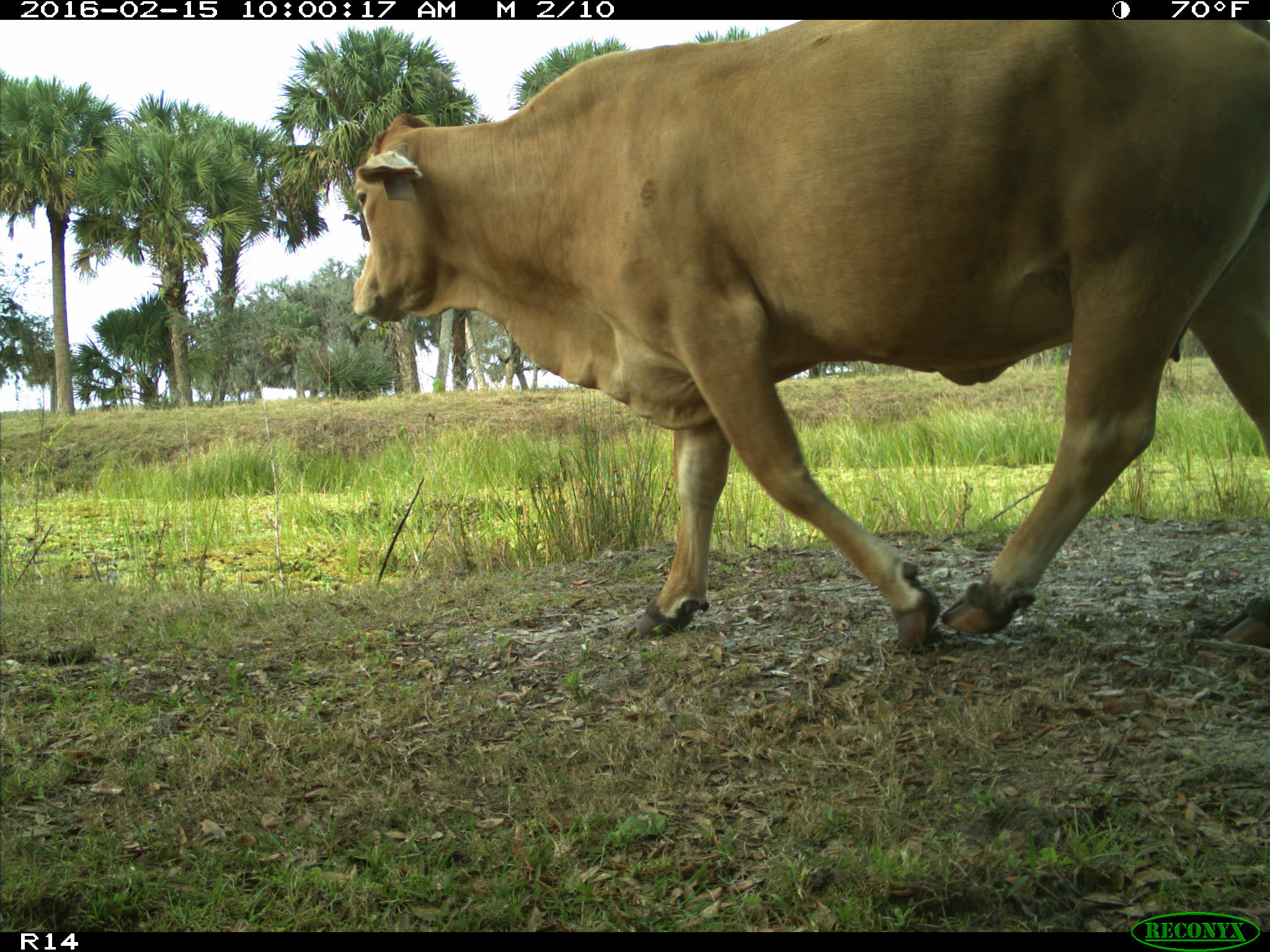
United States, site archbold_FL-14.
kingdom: Animalia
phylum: Chordata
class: Mammalia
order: Artiodactyla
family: Bovidae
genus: Bos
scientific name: Bos taurus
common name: domestic cow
Bos taurus (domestic cow).